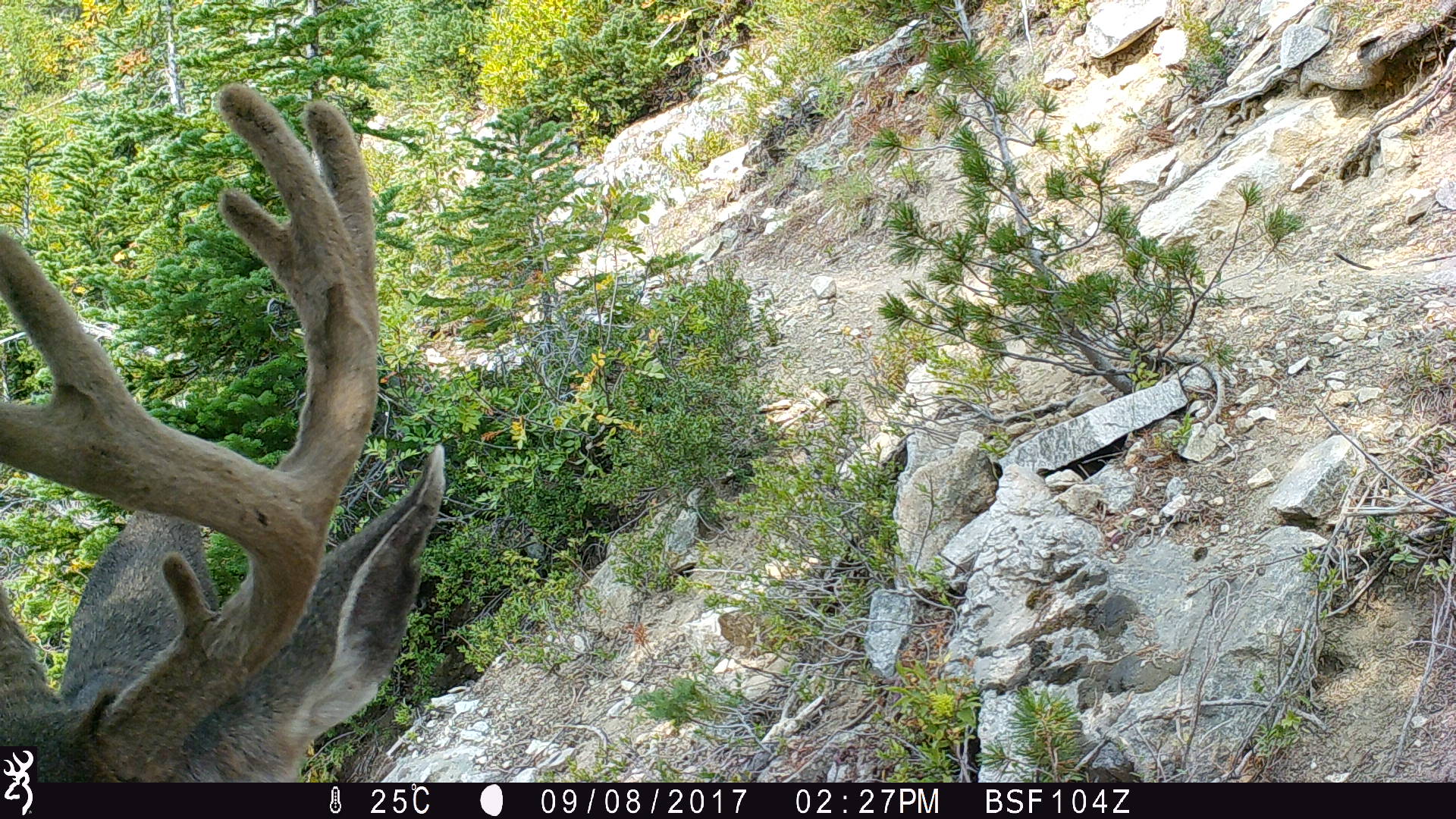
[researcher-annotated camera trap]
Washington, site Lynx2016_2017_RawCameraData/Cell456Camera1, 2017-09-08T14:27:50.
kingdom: Animalia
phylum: Chordata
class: Mammalia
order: Artiodactyla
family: Cervidae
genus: Odocoileus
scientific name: Odocoileus hemionus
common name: mule deer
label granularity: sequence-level